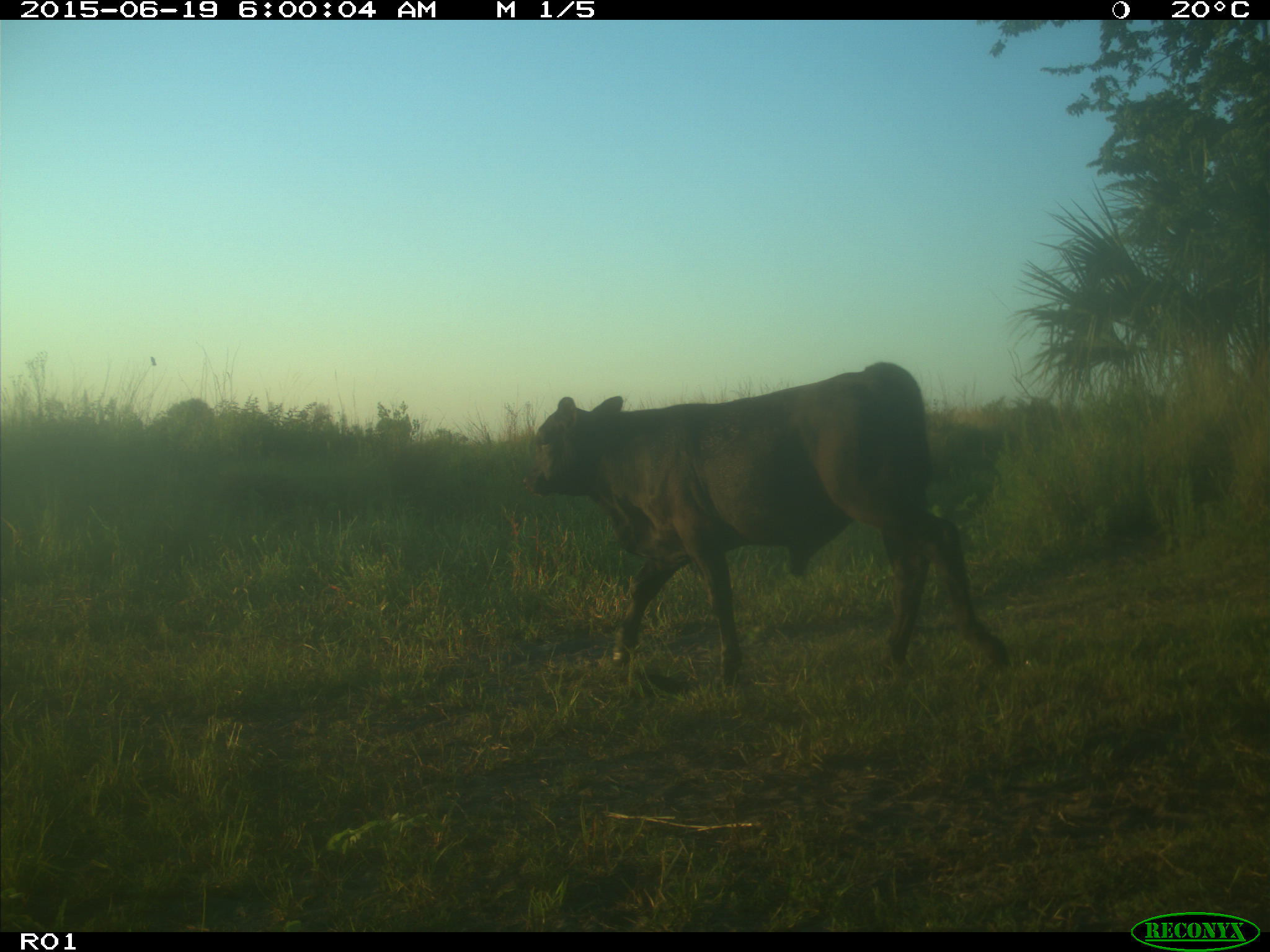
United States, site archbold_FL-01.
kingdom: Animalia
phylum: Chordata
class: Mammalia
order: Artiodactyla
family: Bovidae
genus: Bos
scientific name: Bos taurus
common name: domestic cow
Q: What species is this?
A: Bos taurus (domestic cow).